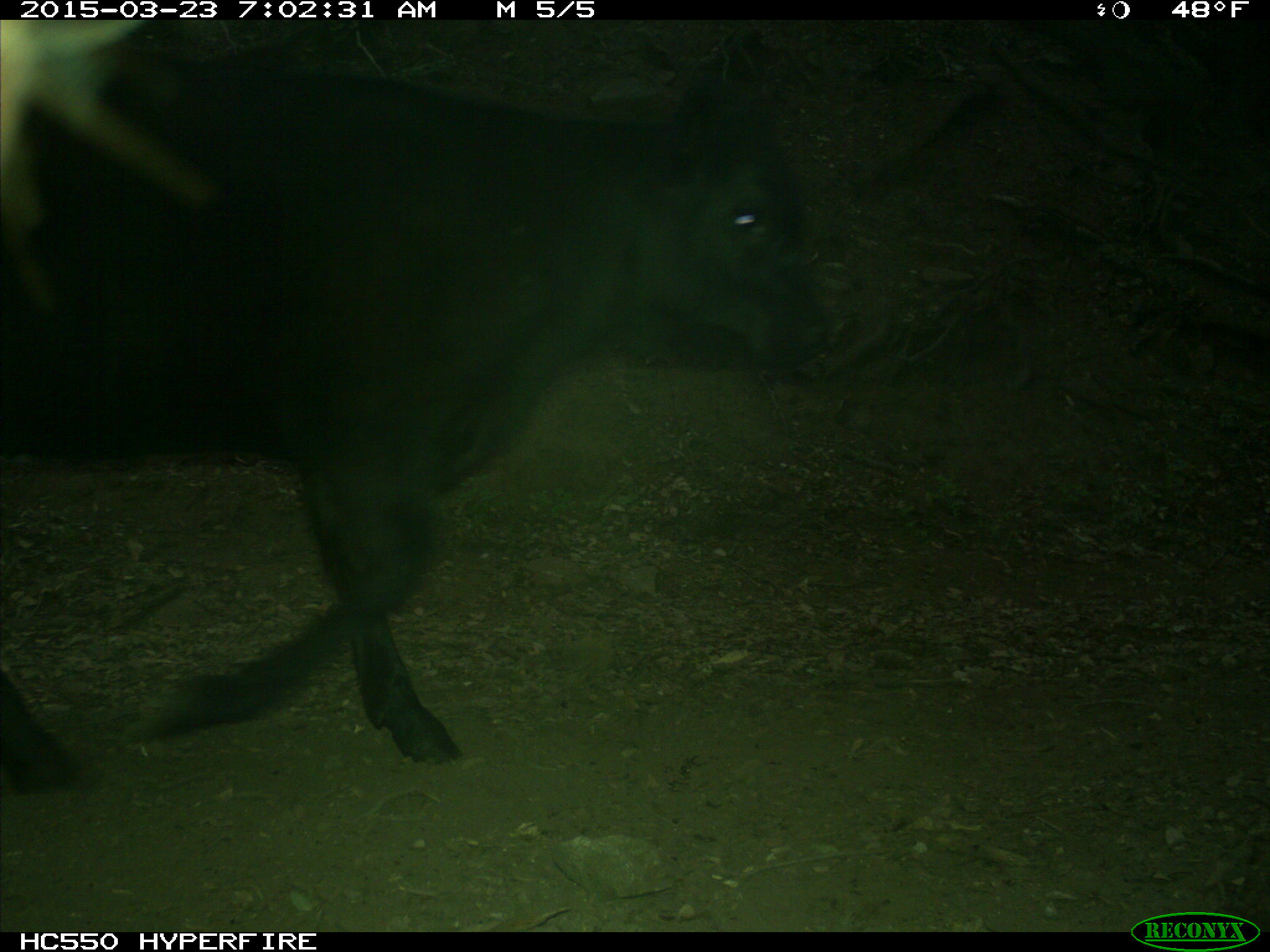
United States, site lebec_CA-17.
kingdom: Animalia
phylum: Chordata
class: Mammalia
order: Artiodactyla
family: Bovidae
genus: Bos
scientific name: Bos taurus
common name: domestic cow